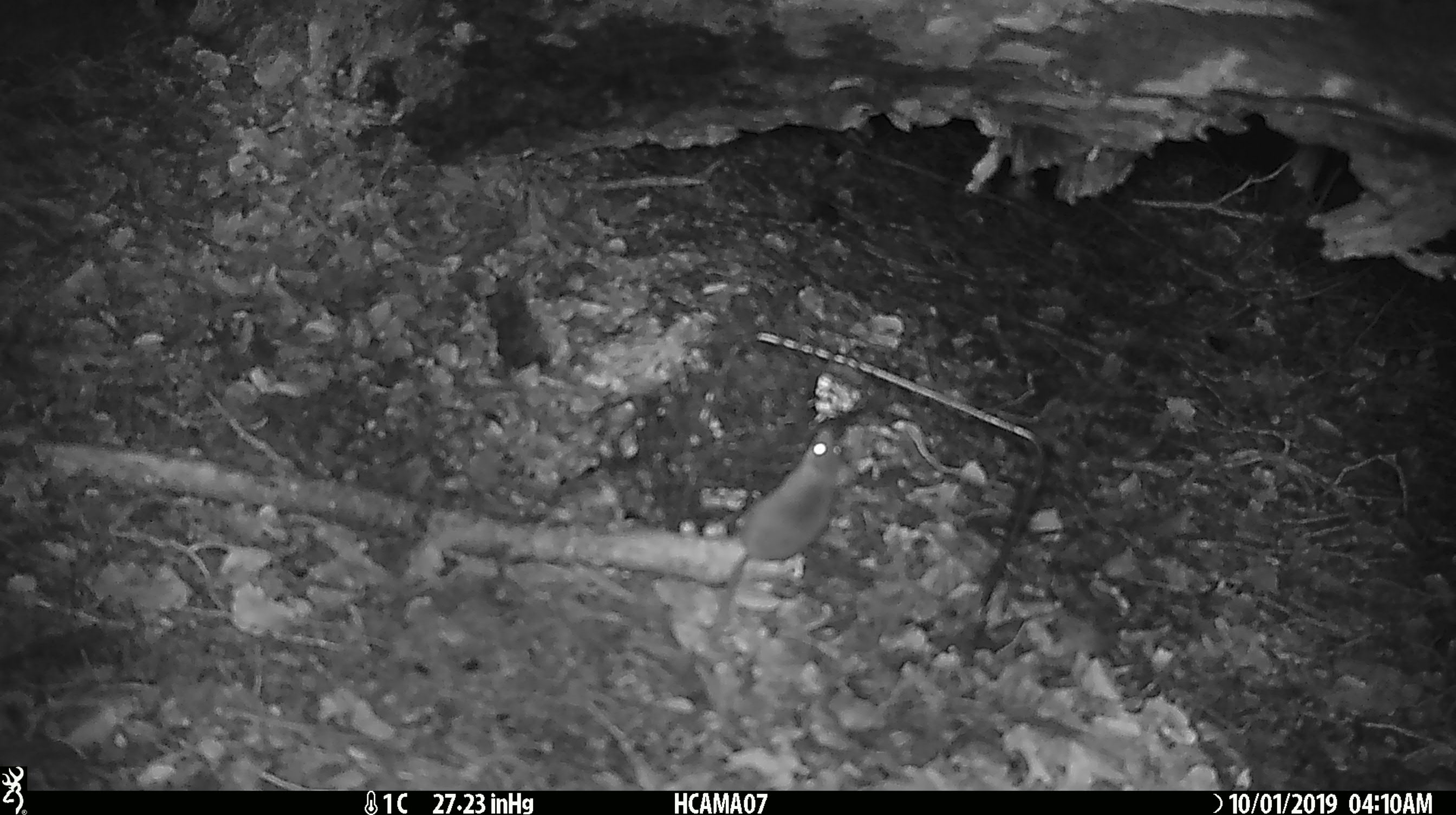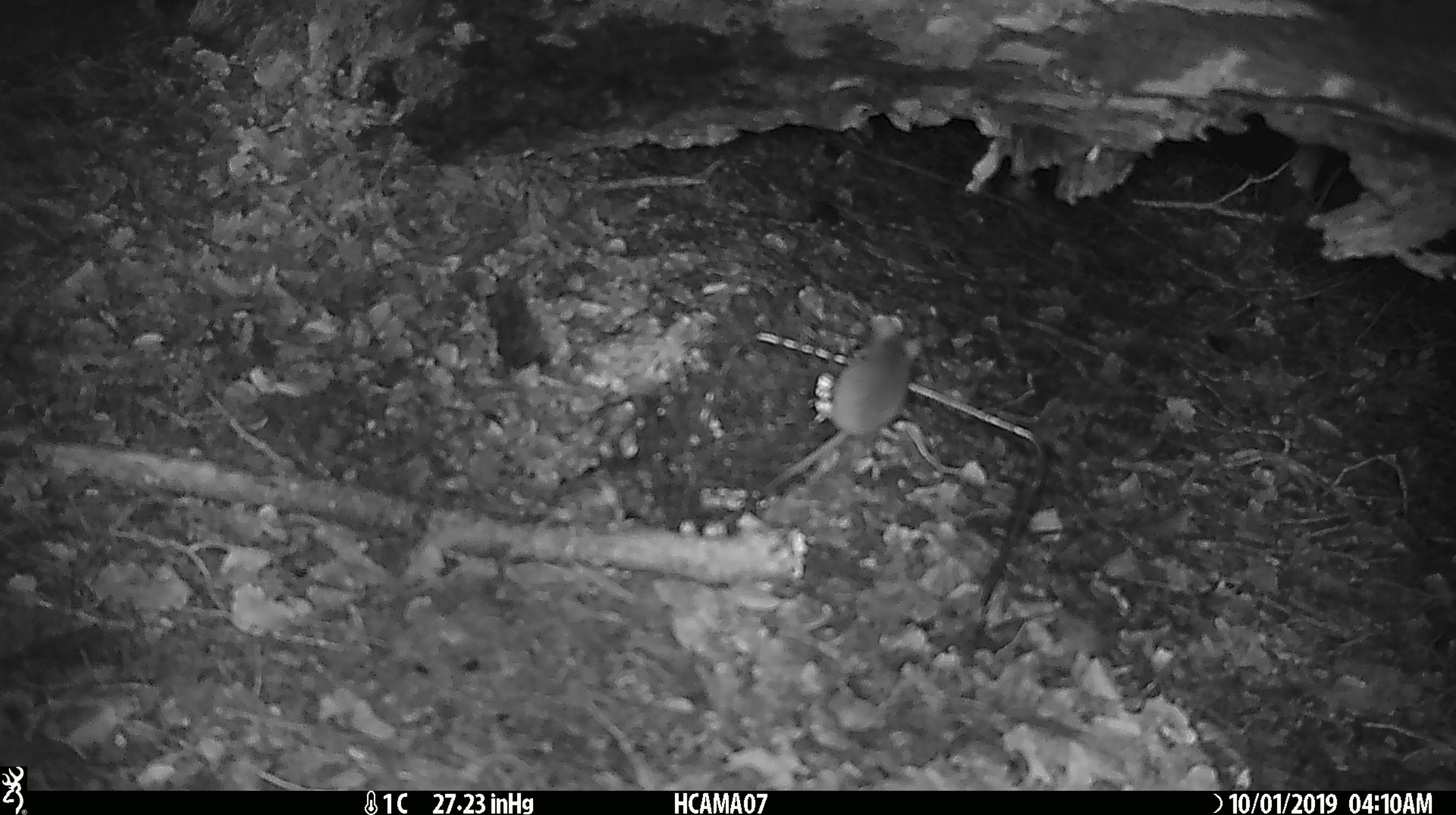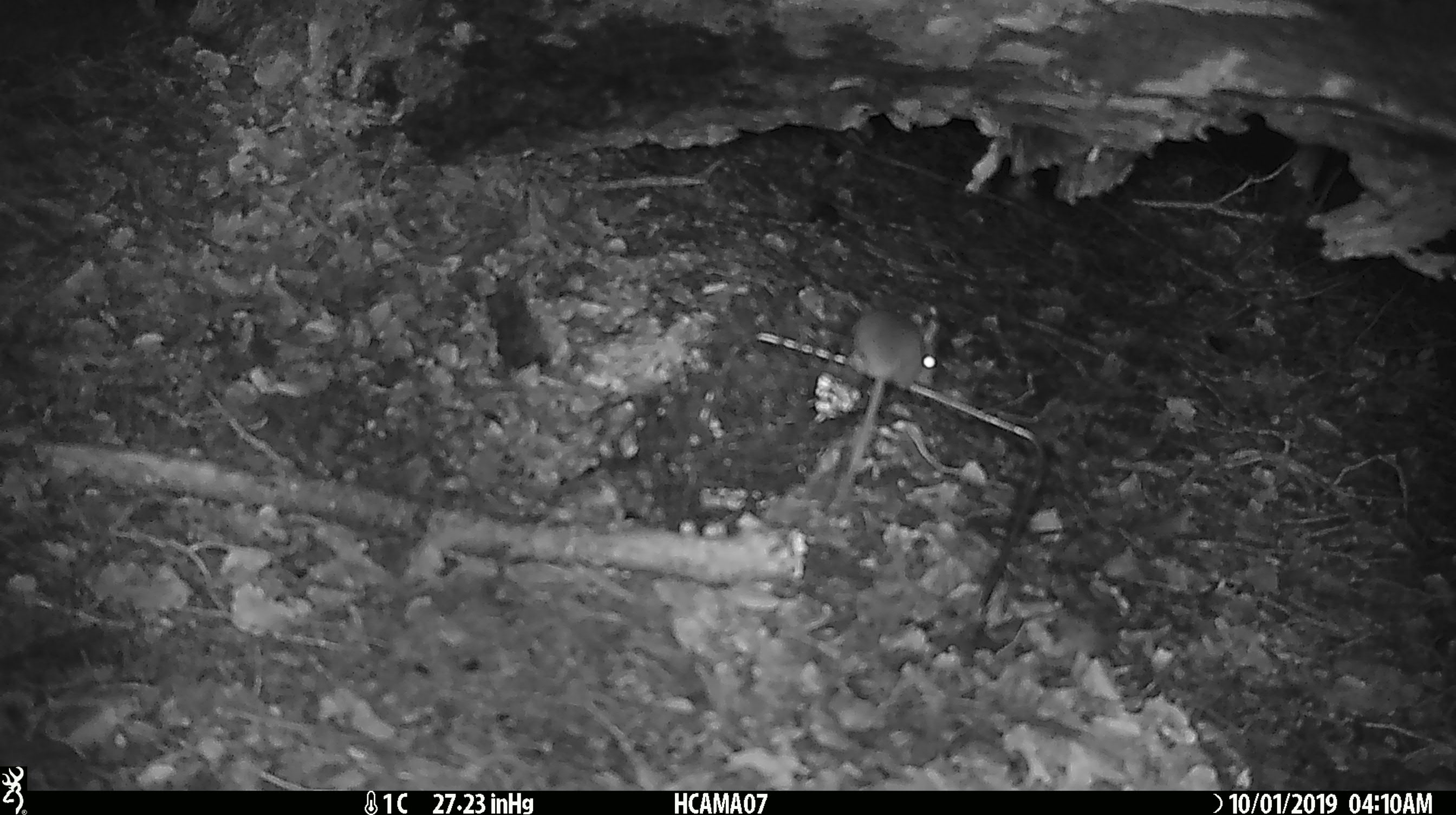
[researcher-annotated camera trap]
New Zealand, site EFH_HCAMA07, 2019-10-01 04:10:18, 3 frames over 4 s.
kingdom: Animalia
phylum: Chordata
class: Mammalia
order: Rodentia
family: Muridae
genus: Mus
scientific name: Mus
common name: mouse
Mouse (Mus).